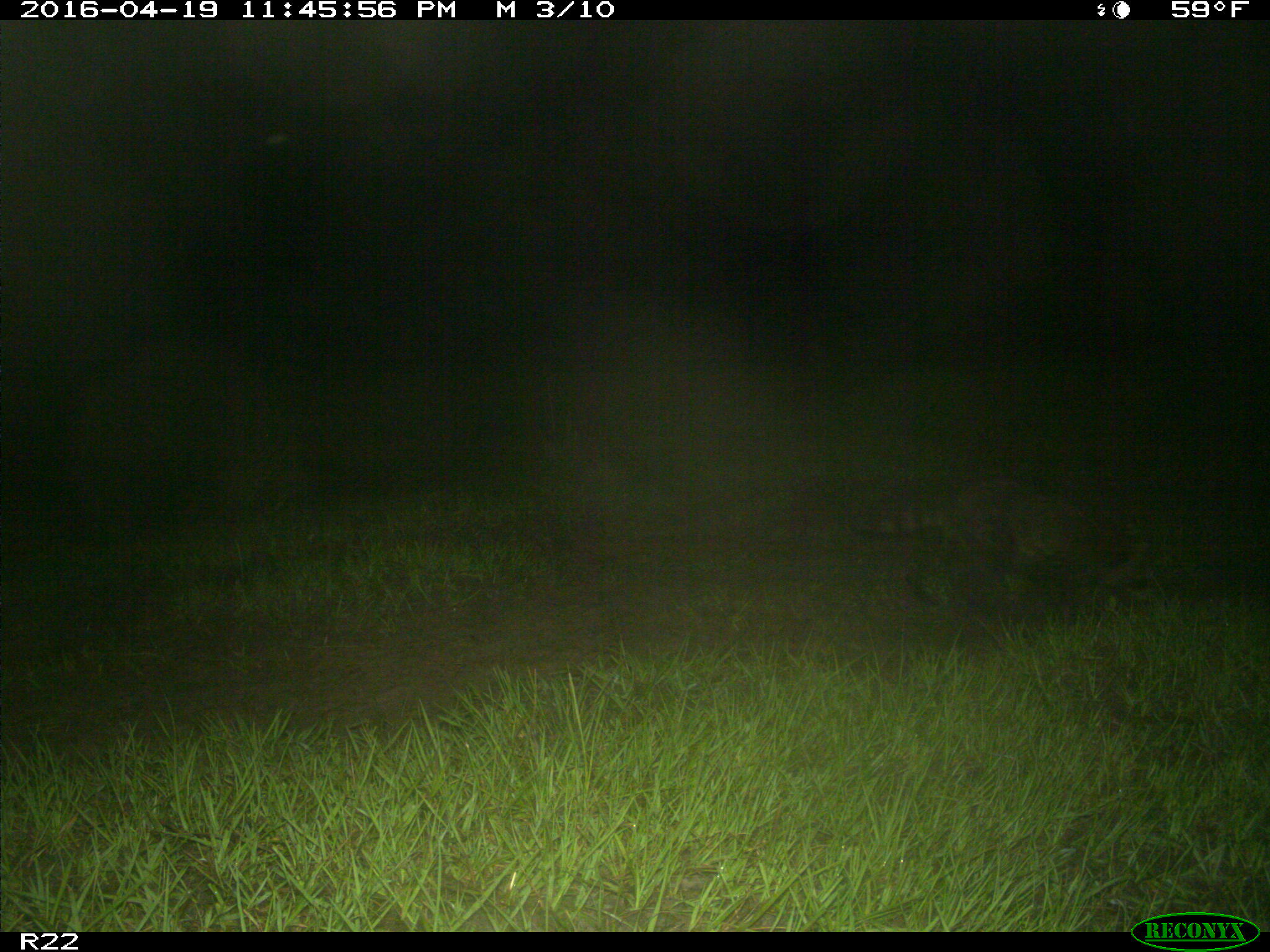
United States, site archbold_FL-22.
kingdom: Animalia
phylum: Chordata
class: Mammalia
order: Carnivora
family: Procyonidae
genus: Procyon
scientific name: Procyon lotor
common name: common raccoon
Procyon lotor (common raccoon).